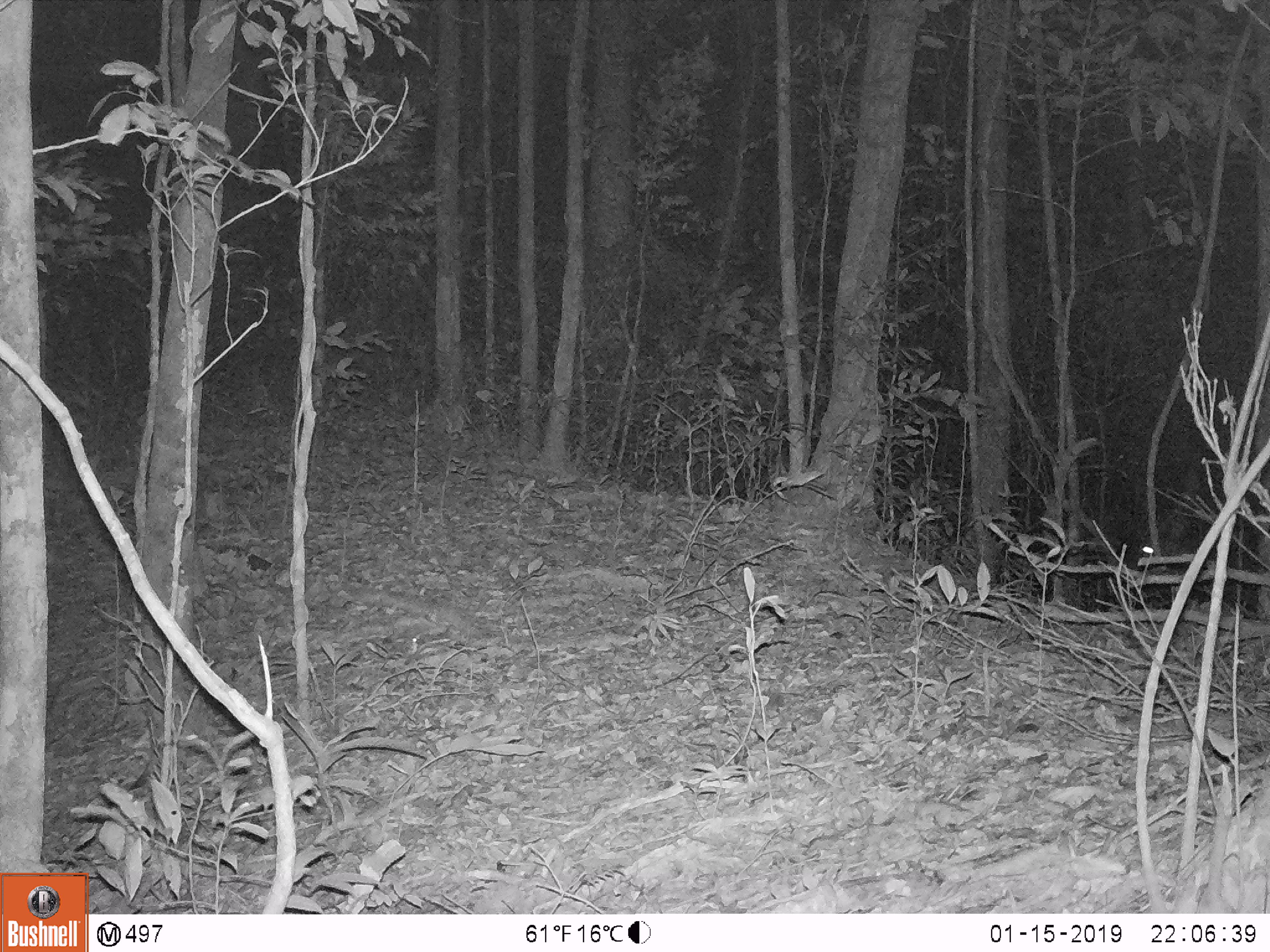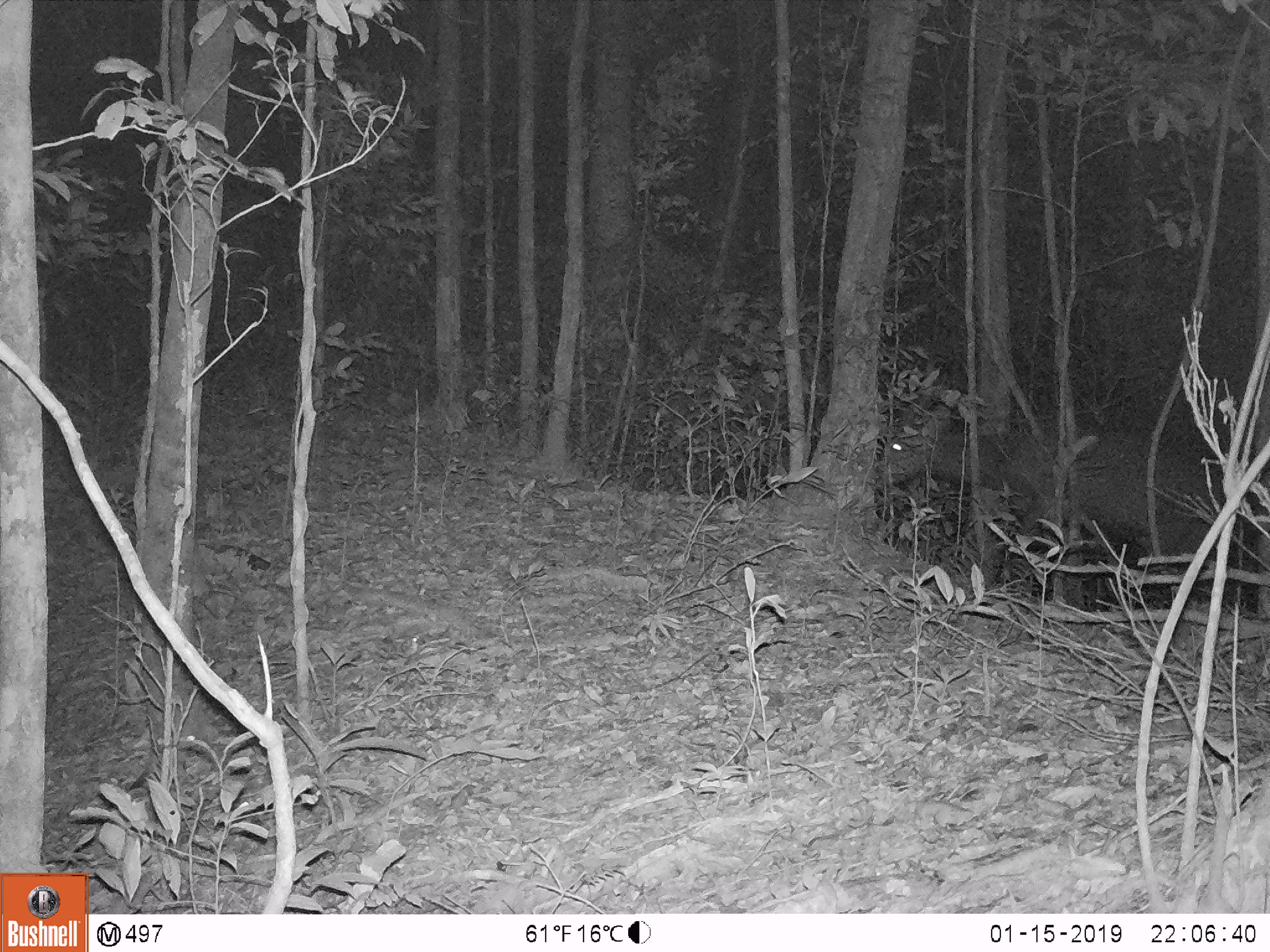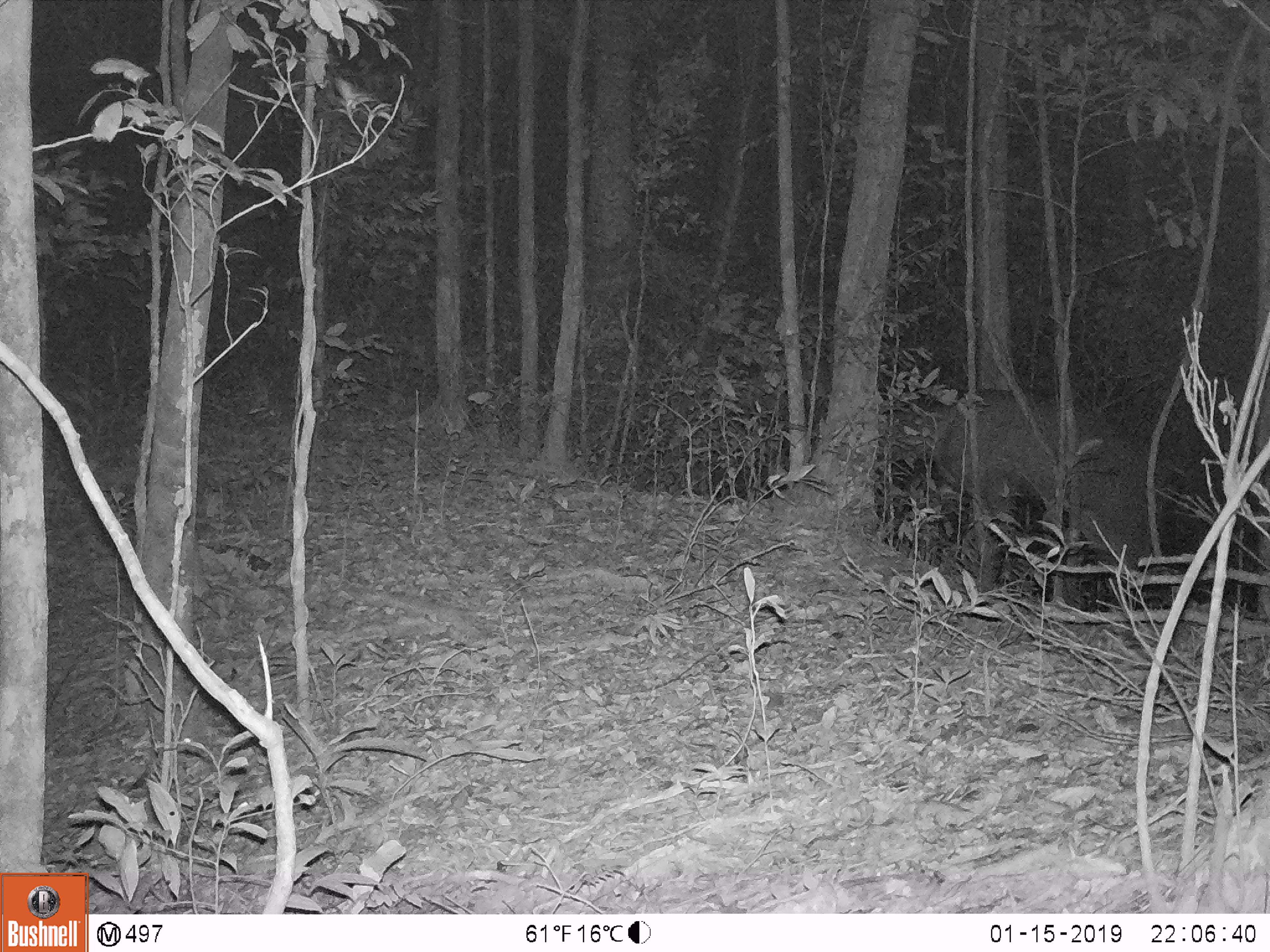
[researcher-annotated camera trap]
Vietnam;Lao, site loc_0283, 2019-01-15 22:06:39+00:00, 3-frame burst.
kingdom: Animalia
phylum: Chordata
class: Mammalia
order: Artiodactyla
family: Cervidae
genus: Rusa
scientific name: Rusa unicolor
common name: sambar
Sambar (Rusa unicolor). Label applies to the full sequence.